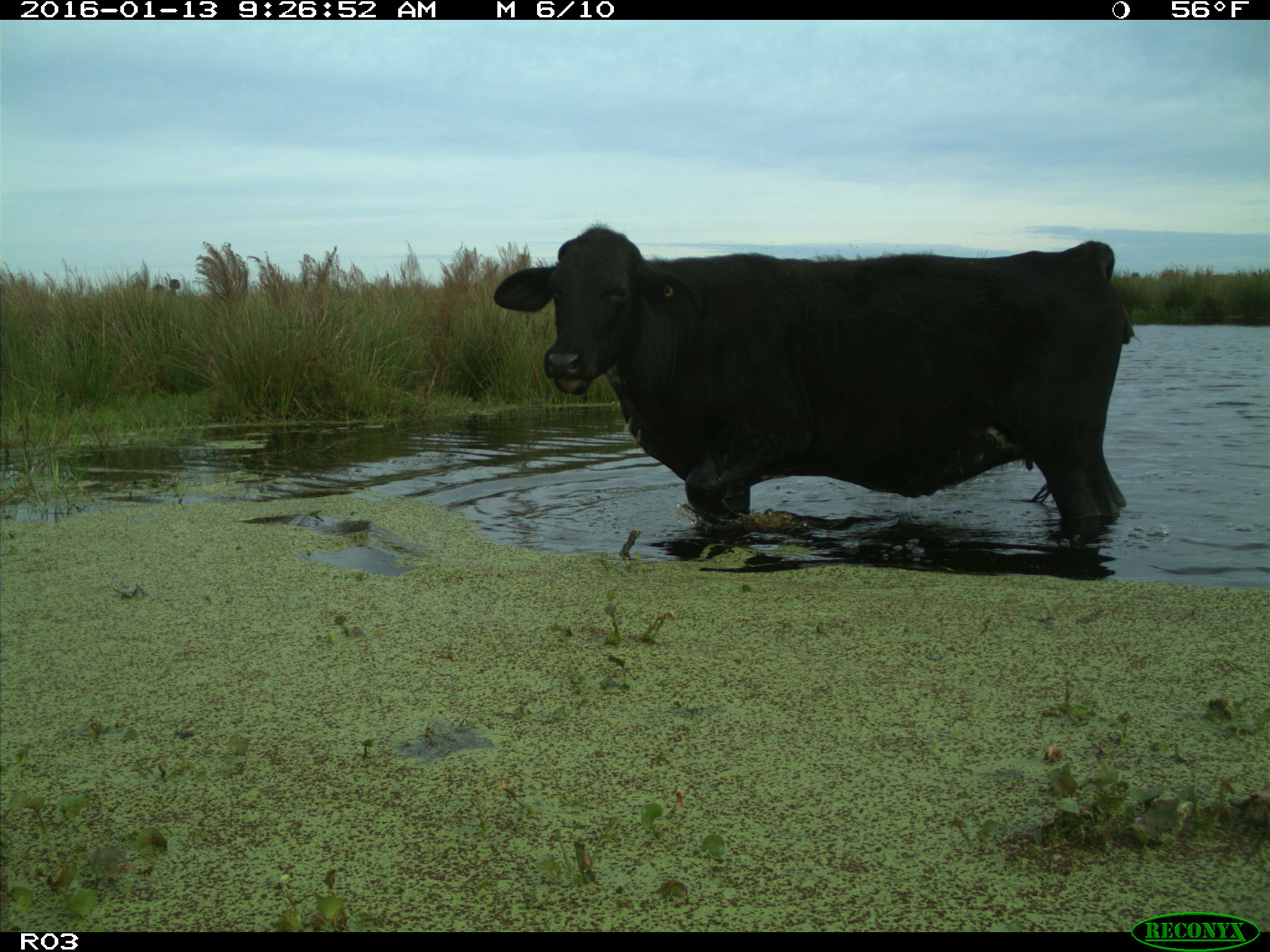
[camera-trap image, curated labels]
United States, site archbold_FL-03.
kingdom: Animalia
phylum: Chordata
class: Mammalia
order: Artiodactyla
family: Bovidae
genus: Bos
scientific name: Bos taurus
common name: domestic cow